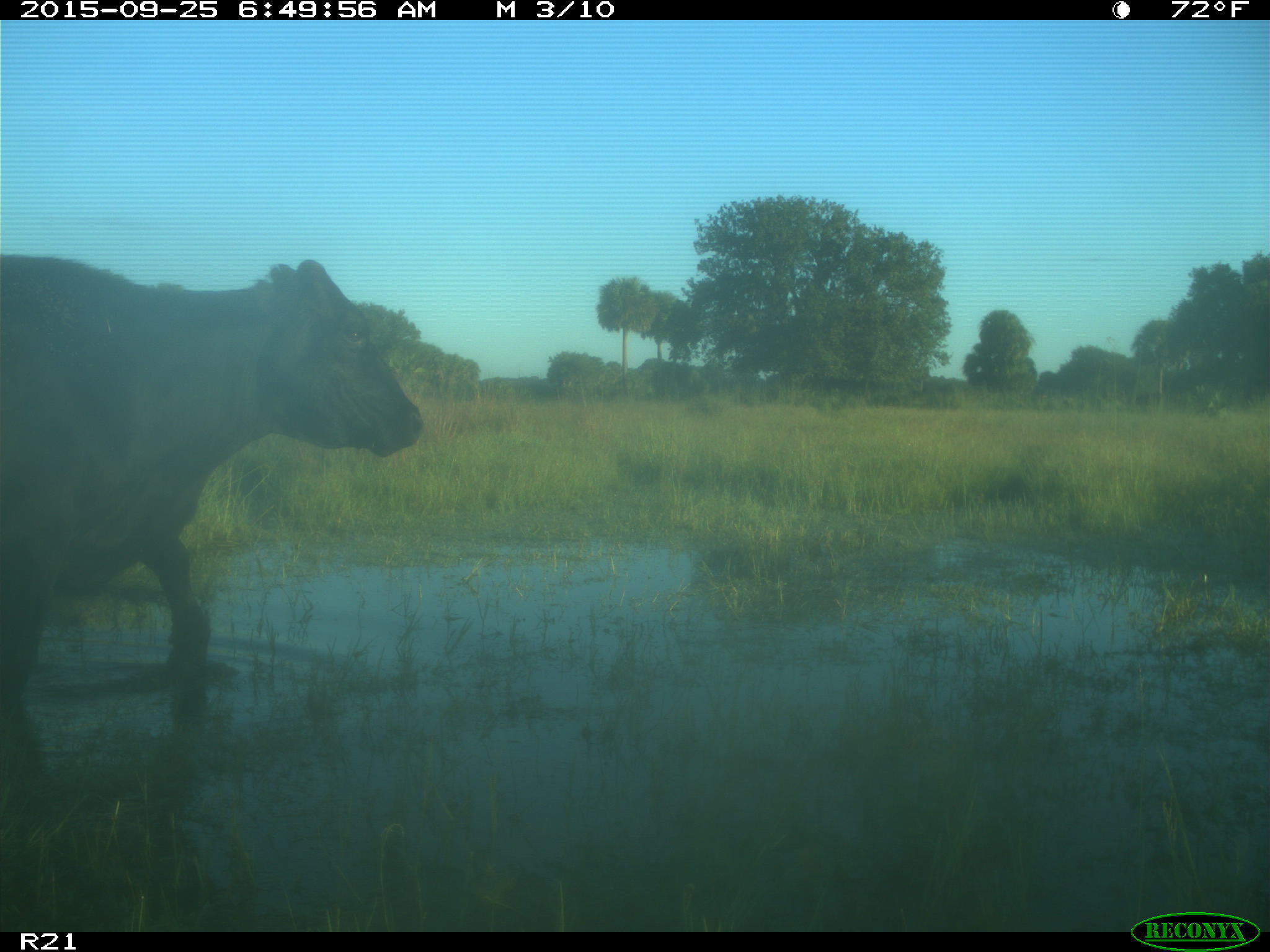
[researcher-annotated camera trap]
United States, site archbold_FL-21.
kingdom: Animalia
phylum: Chordata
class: Mammalia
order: Artiodactyla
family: Bovidae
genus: Bos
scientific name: Bos taurus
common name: domestic cow